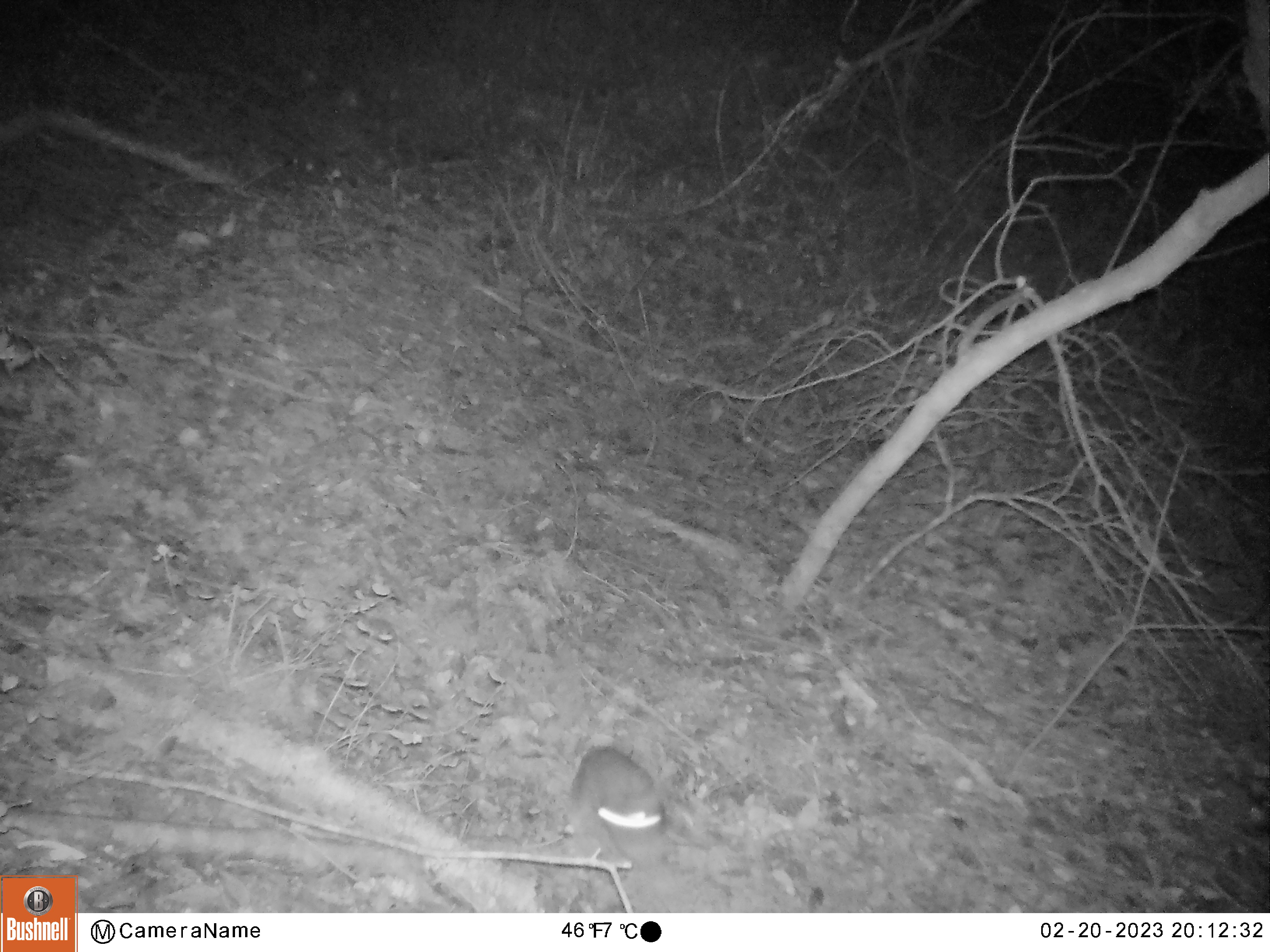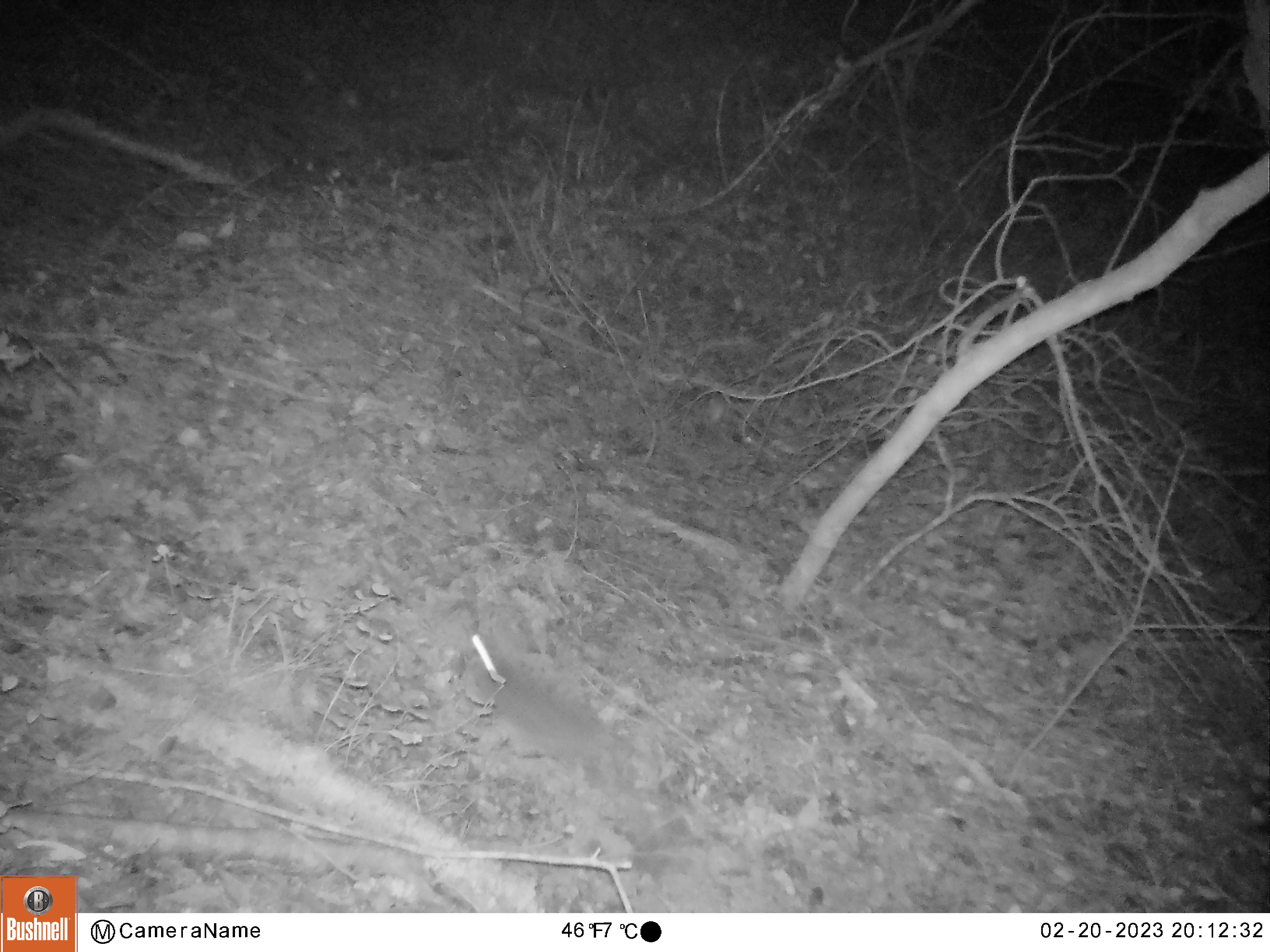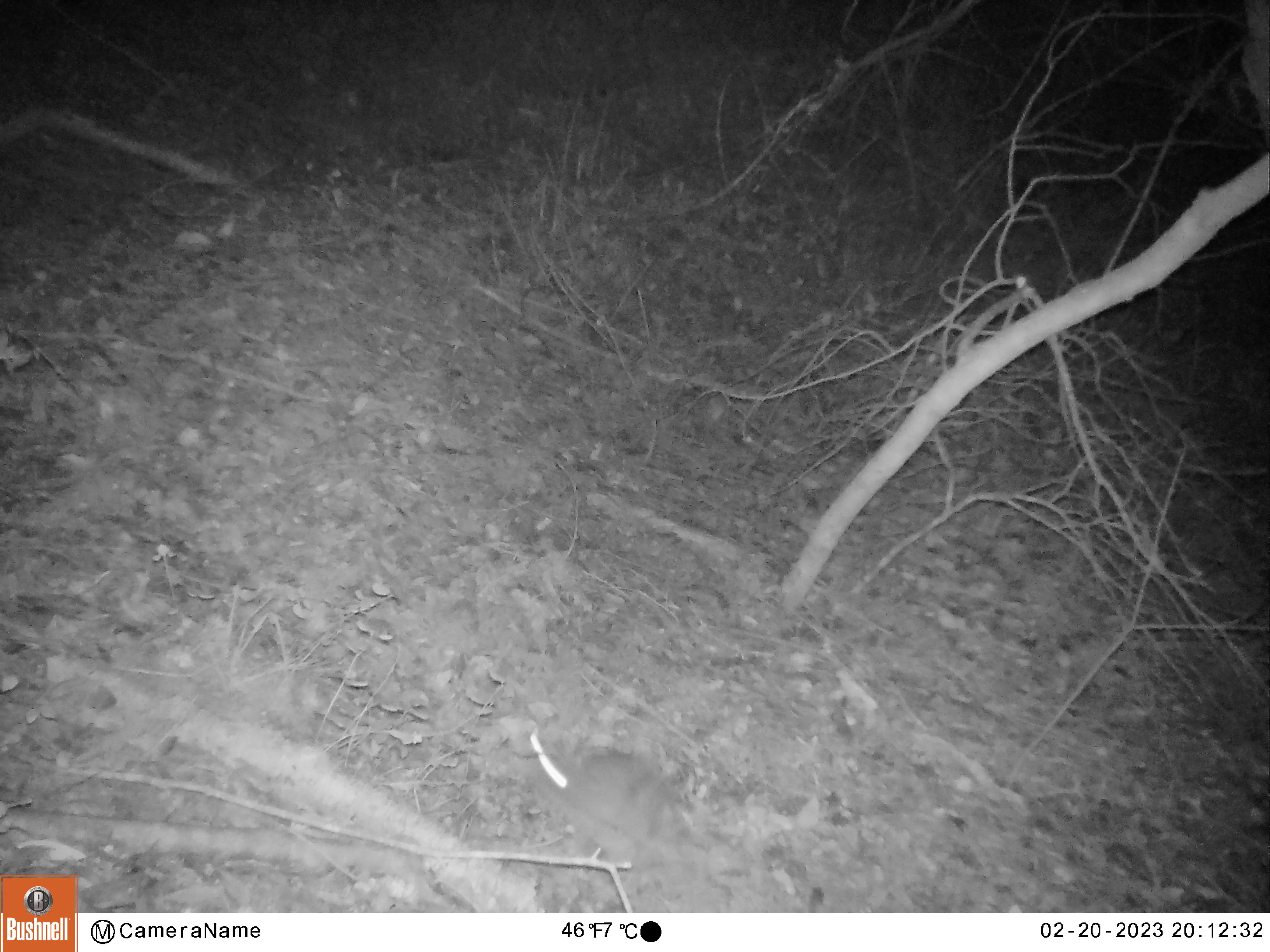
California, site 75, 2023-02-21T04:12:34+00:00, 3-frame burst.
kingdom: Animalia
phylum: Chordata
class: Mammalia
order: Lagomorpha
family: Leporidae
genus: Sylvilagus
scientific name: Sylvilagus bachmani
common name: brush rabbit